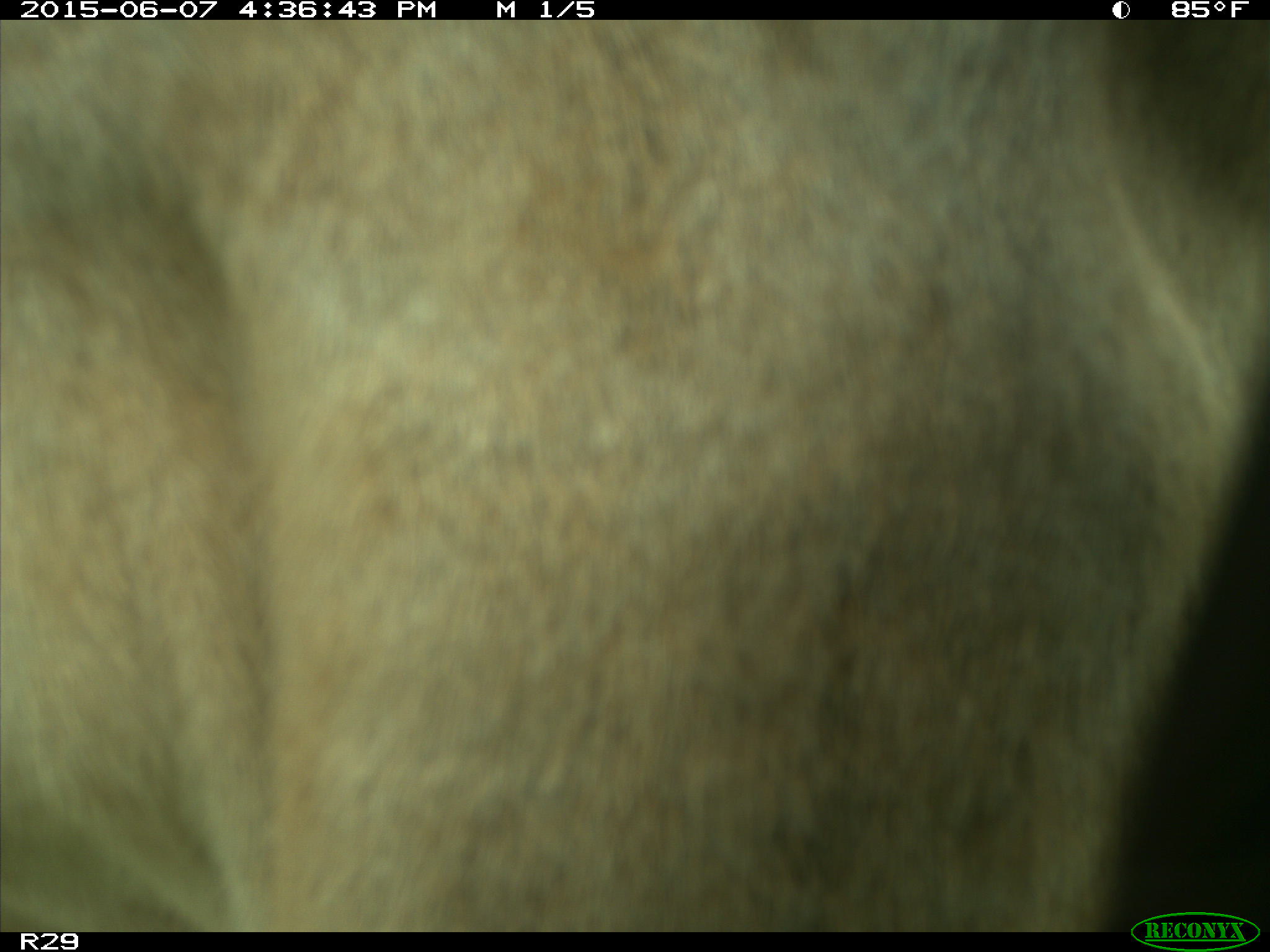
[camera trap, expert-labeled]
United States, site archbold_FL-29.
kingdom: Animalia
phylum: Chordata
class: Mammalia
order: Artiodactyla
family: Bovidae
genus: Bos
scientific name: Bos taurus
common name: domestic cow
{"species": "Bos taurus (domestic cow)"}